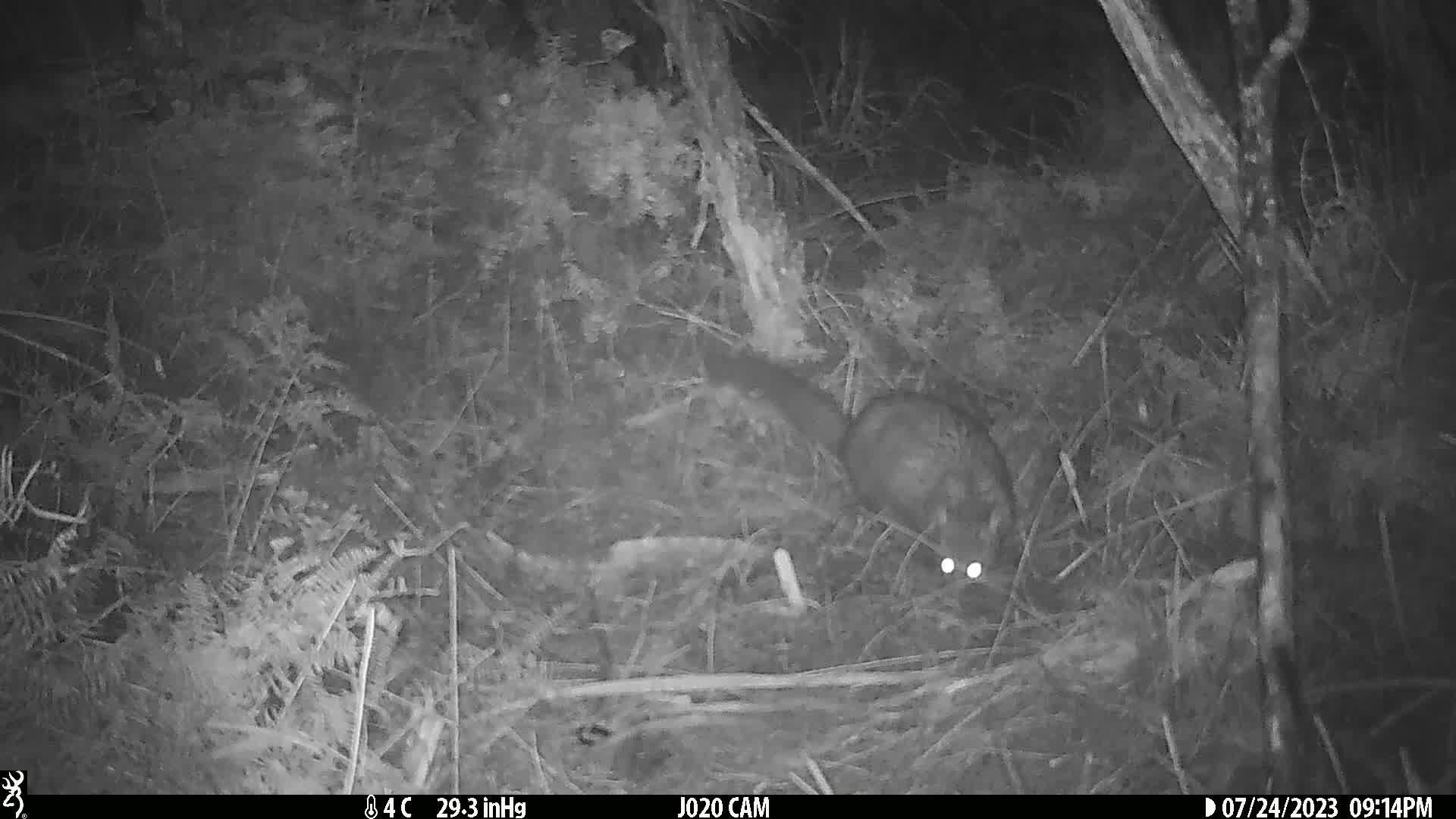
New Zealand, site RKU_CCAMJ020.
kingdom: Animalia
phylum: Chordata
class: Mammalia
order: Diprotodontia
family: Phalangeridae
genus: Trichosurus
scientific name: Trichosurus vulpecula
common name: common brushtail possum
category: possum